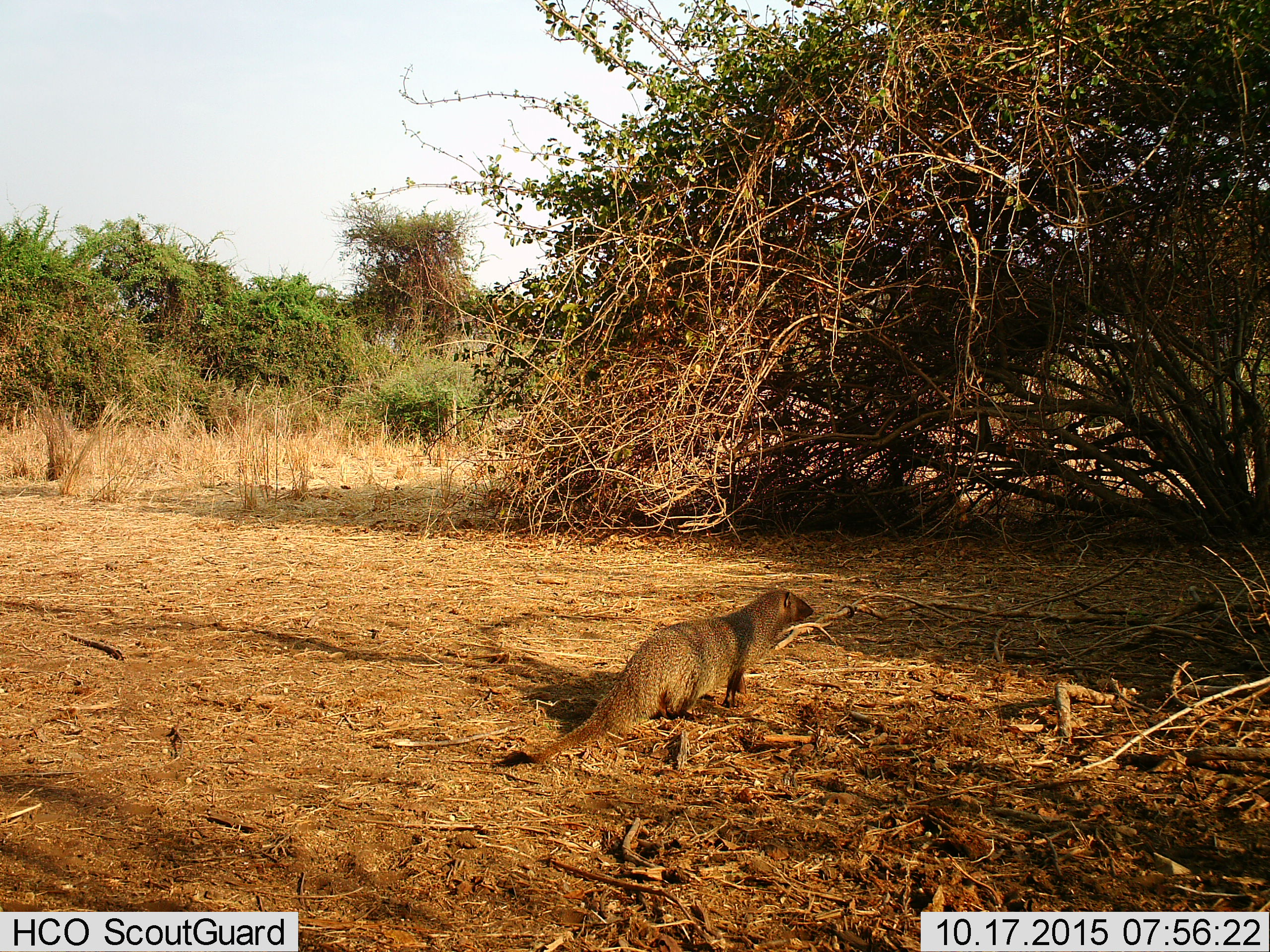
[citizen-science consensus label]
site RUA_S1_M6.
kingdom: Animalia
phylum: Chordata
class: Mammalia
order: Carnivora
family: Herpestidae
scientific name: Herpestidae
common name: mongoose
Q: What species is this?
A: Mongoose (Herpestidae).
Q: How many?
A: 1.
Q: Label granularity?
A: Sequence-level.